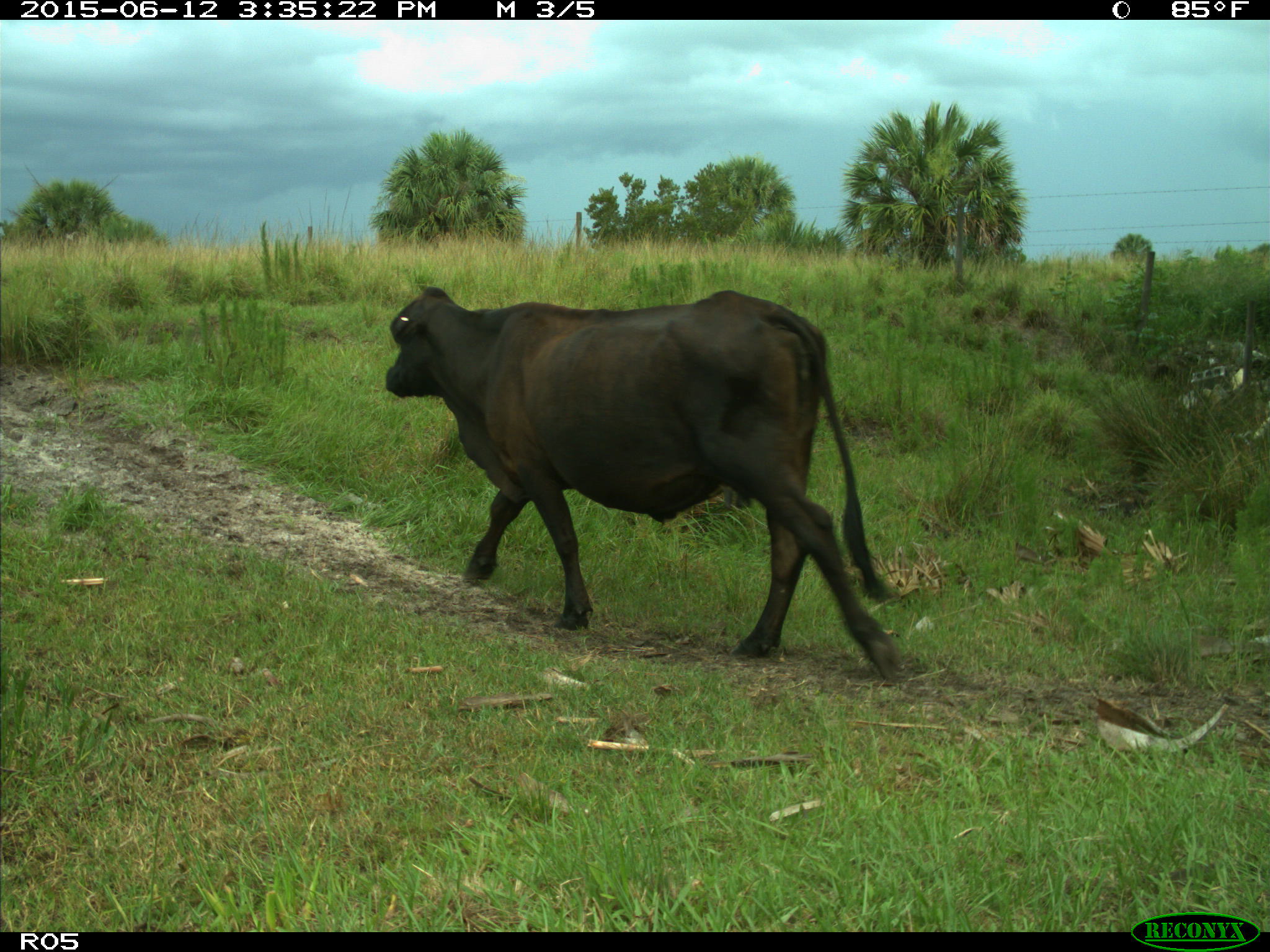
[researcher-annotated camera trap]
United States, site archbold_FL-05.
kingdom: Animalia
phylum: Chordata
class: Mammalia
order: Artiodactyla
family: Bovidae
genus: Bos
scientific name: Bos taurus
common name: domestic cow